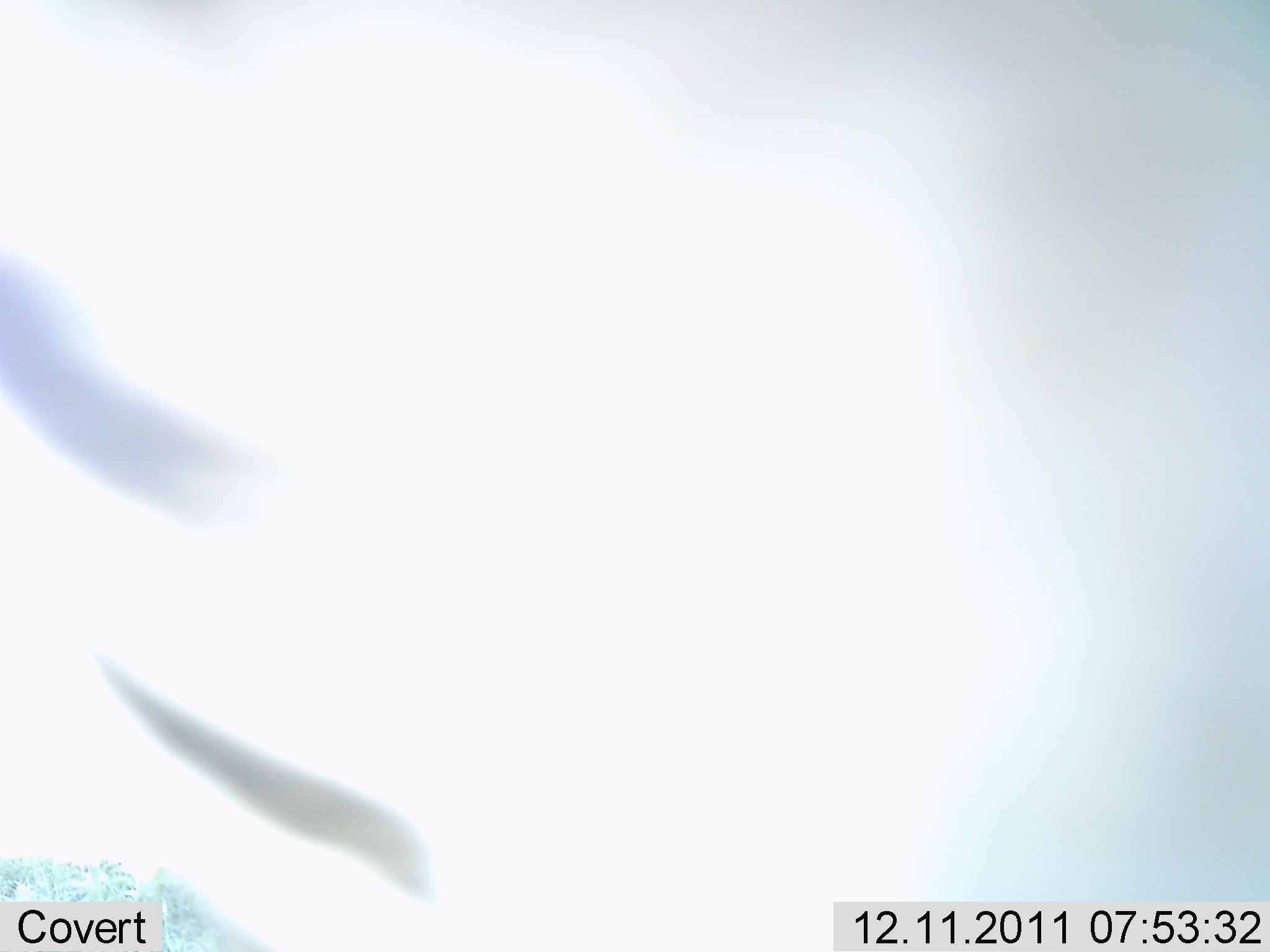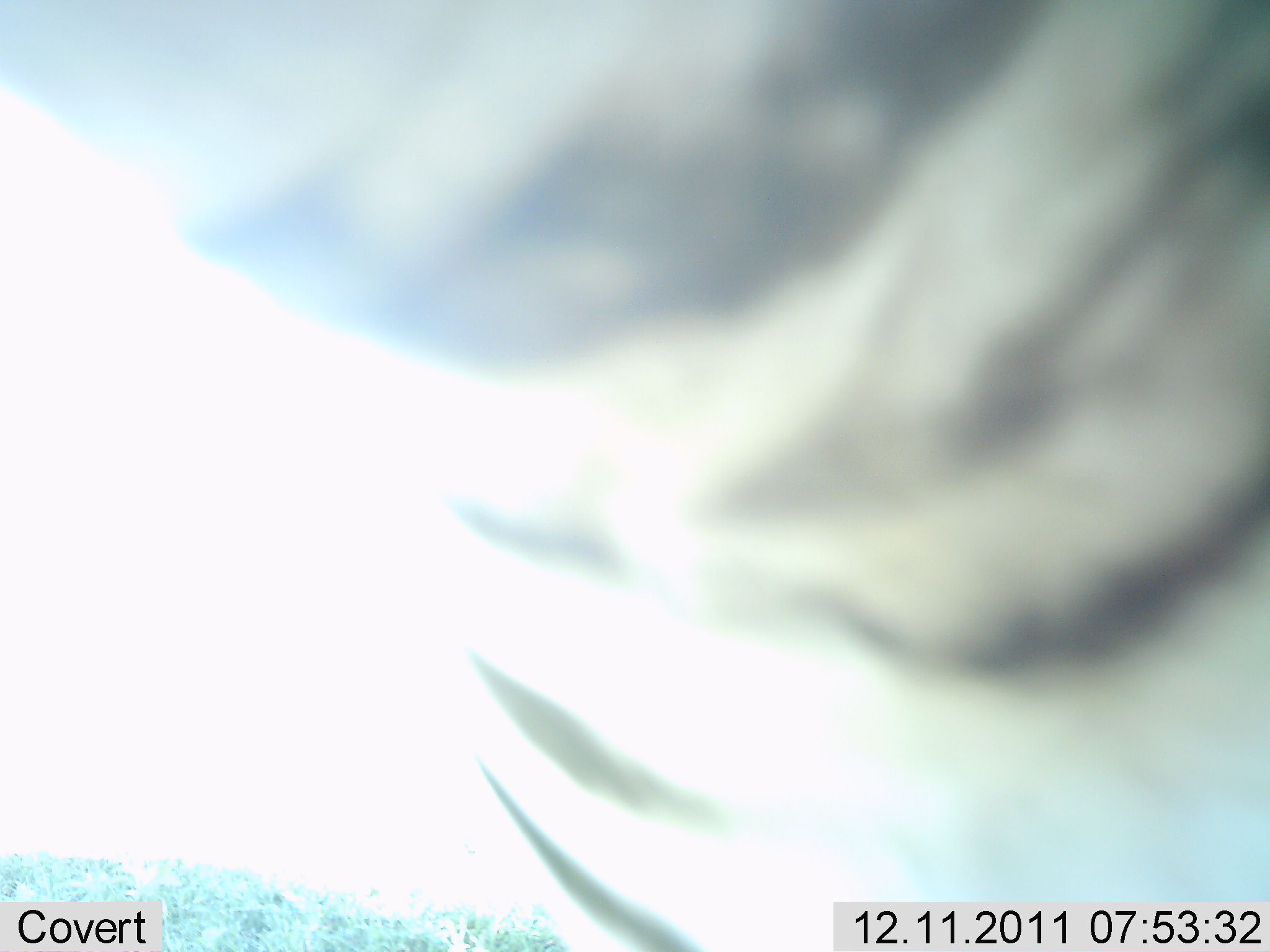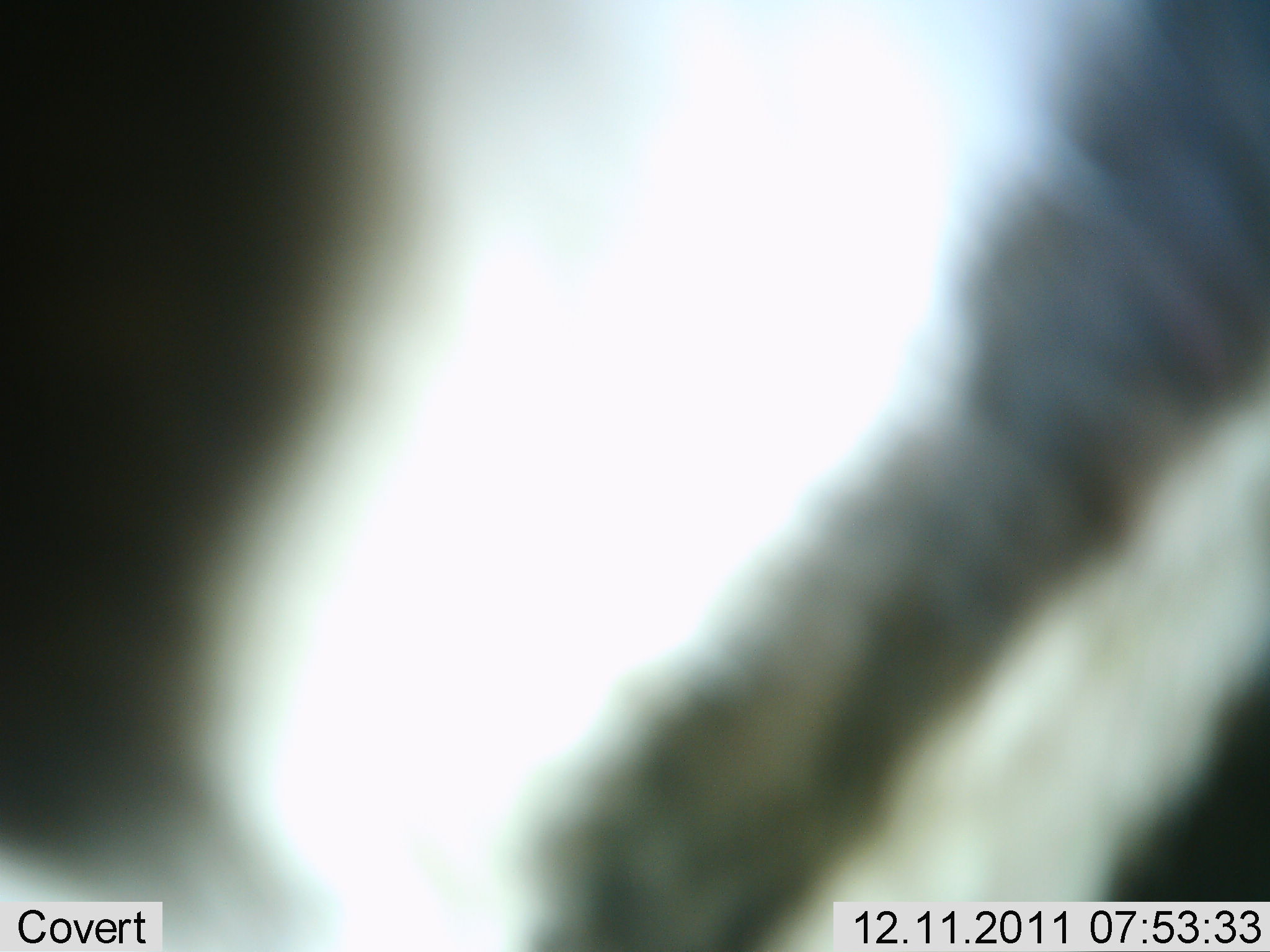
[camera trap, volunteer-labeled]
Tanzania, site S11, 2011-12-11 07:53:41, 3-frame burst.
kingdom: Animalia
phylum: Chordata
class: Mammalia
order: Perissodactyla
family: Equidae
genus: Equus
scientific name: Equus quagga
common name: plains zebra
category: zebra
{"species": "zebra (plains zebra) (Equus quagga)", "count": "1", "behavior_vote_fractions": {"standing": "20%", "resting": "0%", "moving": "70%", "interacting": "20%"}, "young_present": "0%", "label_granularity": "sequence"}